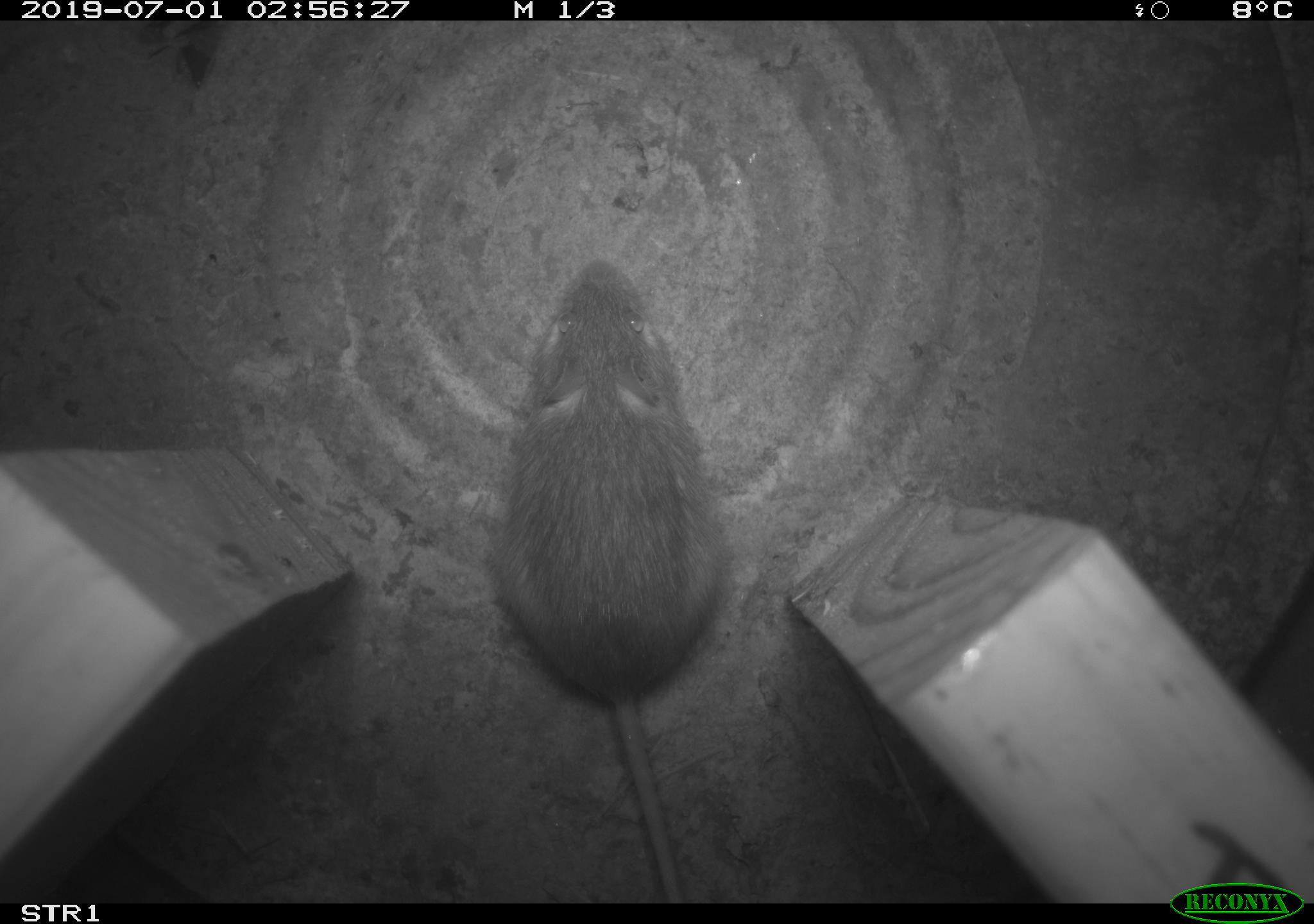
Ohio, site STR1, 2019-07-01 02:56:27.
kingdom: Animalia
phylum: Chordata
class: Mammalia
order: Rodentia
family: Zapodidae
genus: Napaeozapus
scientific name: Napaeozapus insignis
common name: woodland jumping mouse